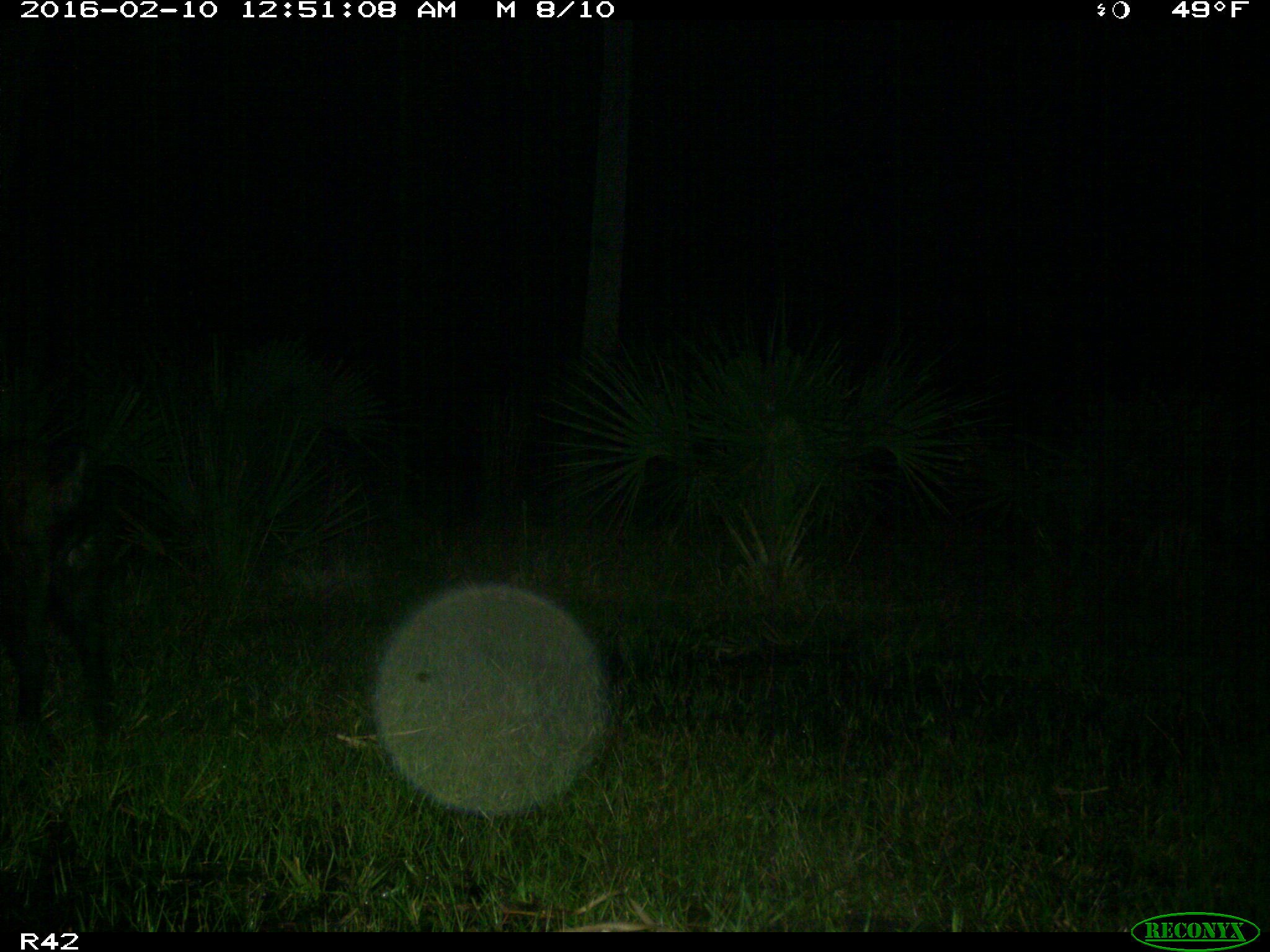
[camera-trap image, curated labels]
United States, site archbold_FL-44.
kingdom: Animalia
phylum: Chordata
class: Mammalia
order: Artiodactyla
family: Suidae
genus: Sus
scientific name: Sus scrofa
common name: wild boar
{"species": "Sus scrofa (wild boar)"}